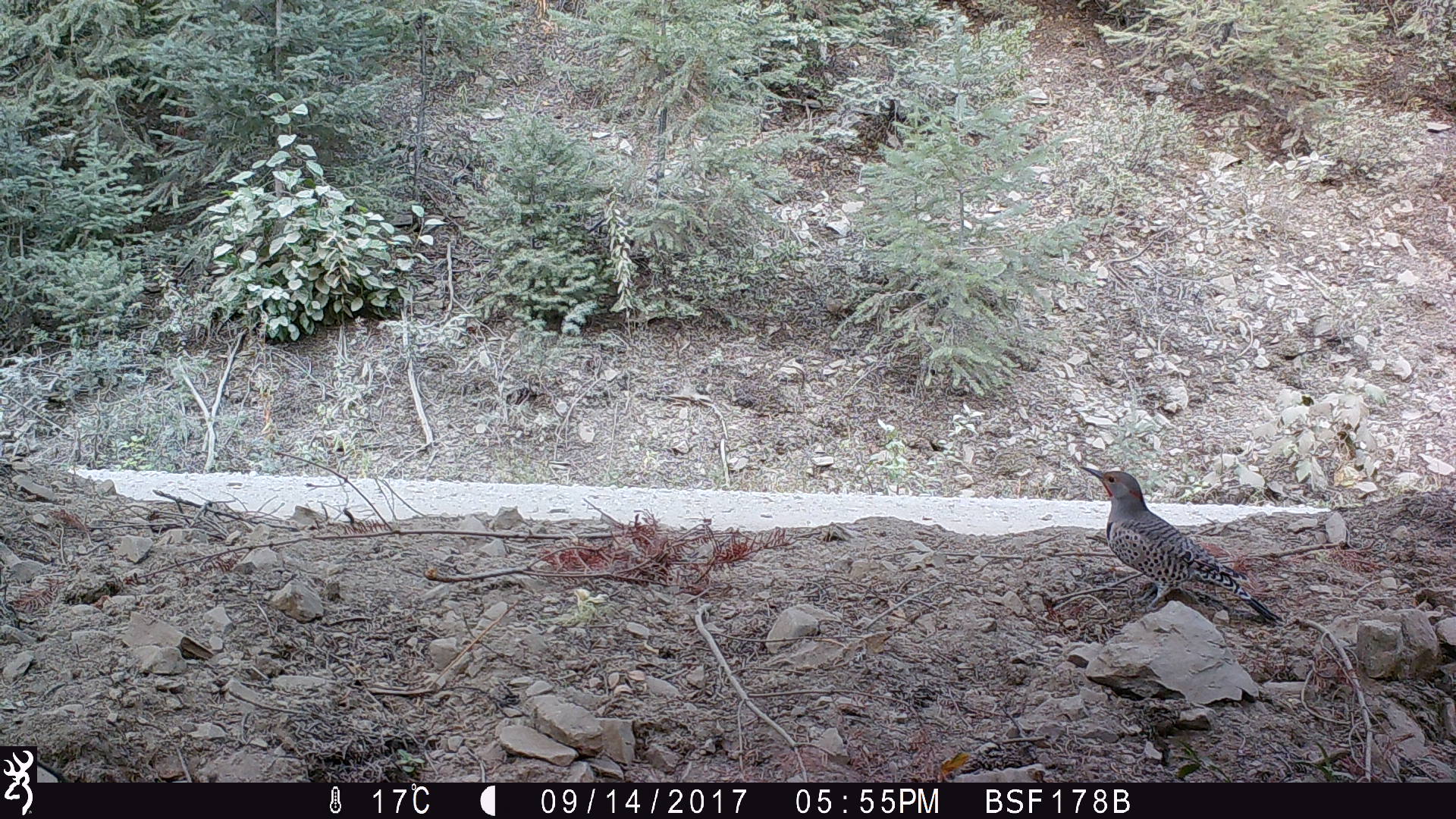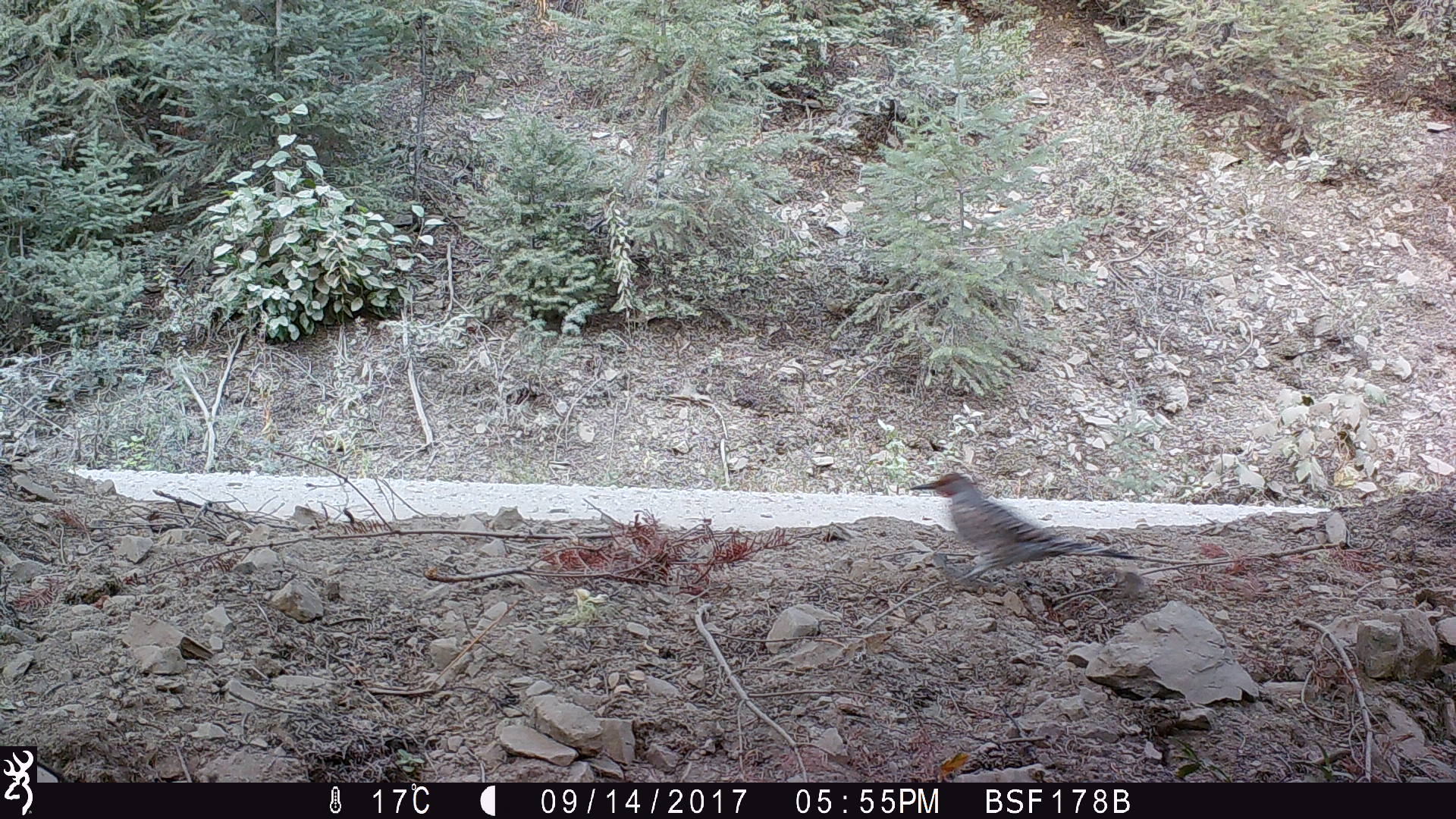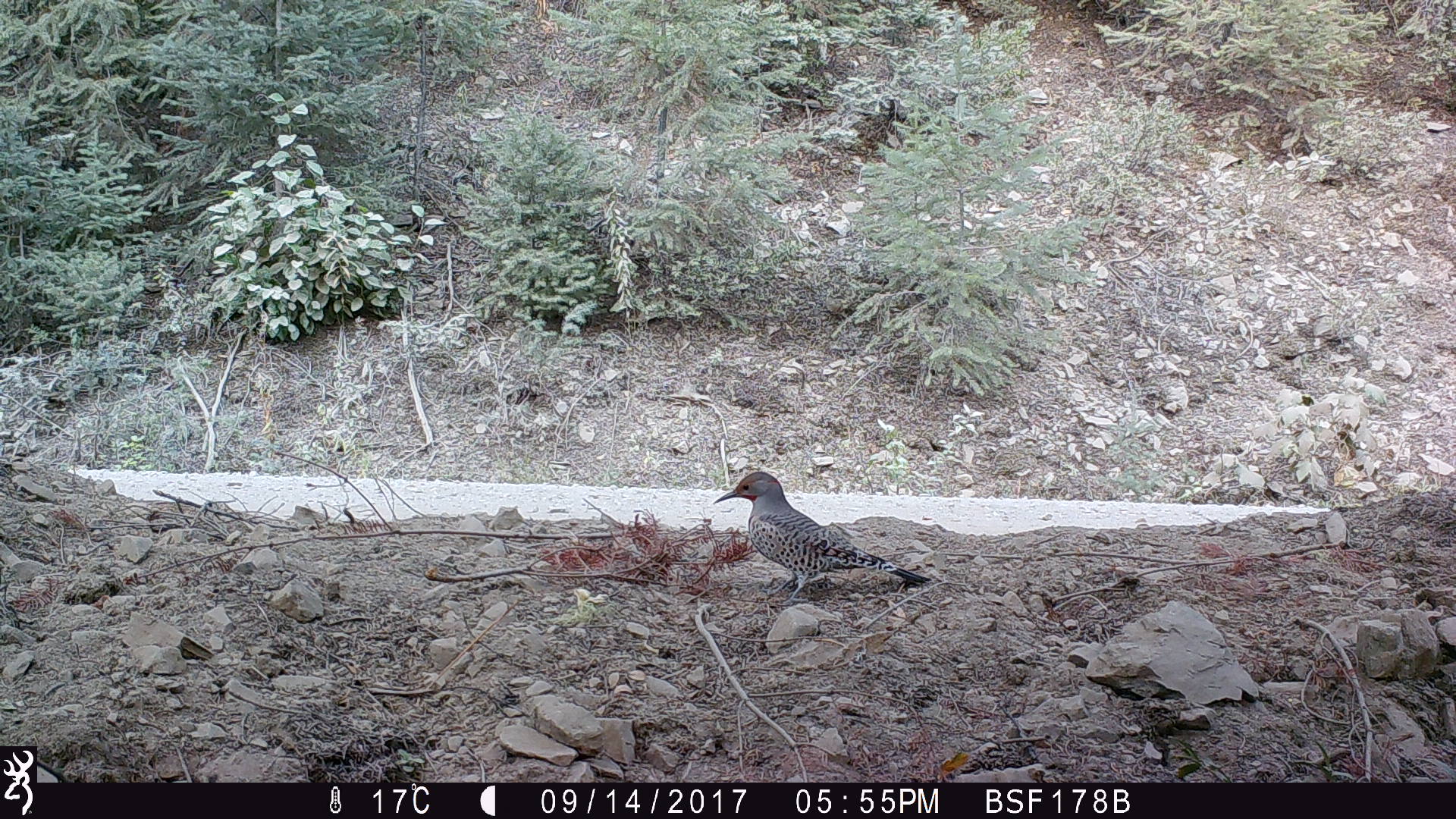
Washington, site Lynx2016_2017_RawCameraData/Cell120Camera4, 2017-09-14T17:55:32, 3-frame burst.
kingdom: Animalia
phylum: Chordata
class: Aves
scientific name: Aves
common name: birds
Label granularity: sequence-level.